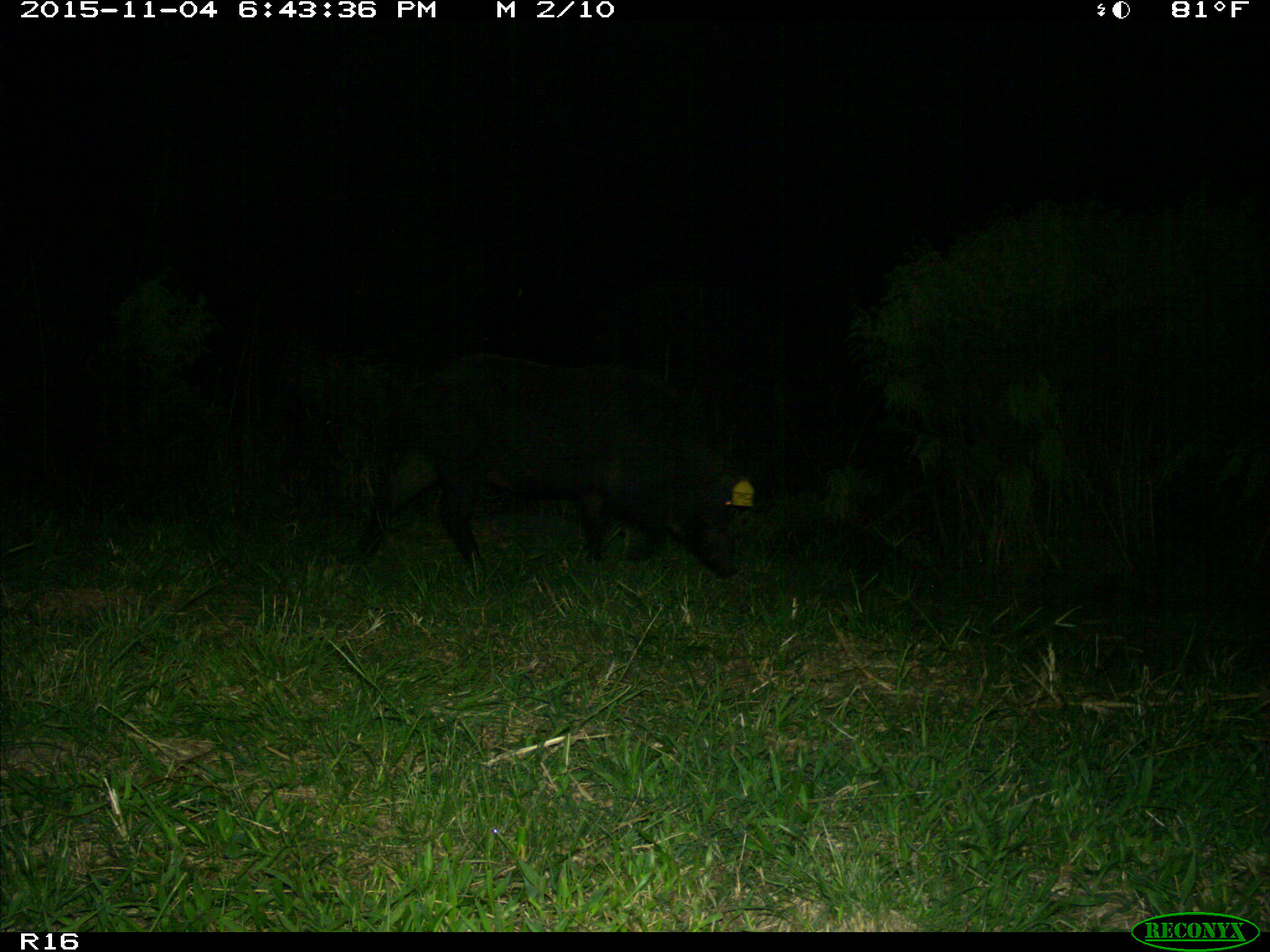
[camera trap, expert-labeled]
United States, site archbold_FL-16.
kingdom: Animalia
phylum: Chordata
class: Mammalia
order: Artiodactyla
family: Suidae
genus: Sus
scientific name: Sus scrofa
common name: wild boar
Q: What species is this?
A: Sus scrofa (wild boar).